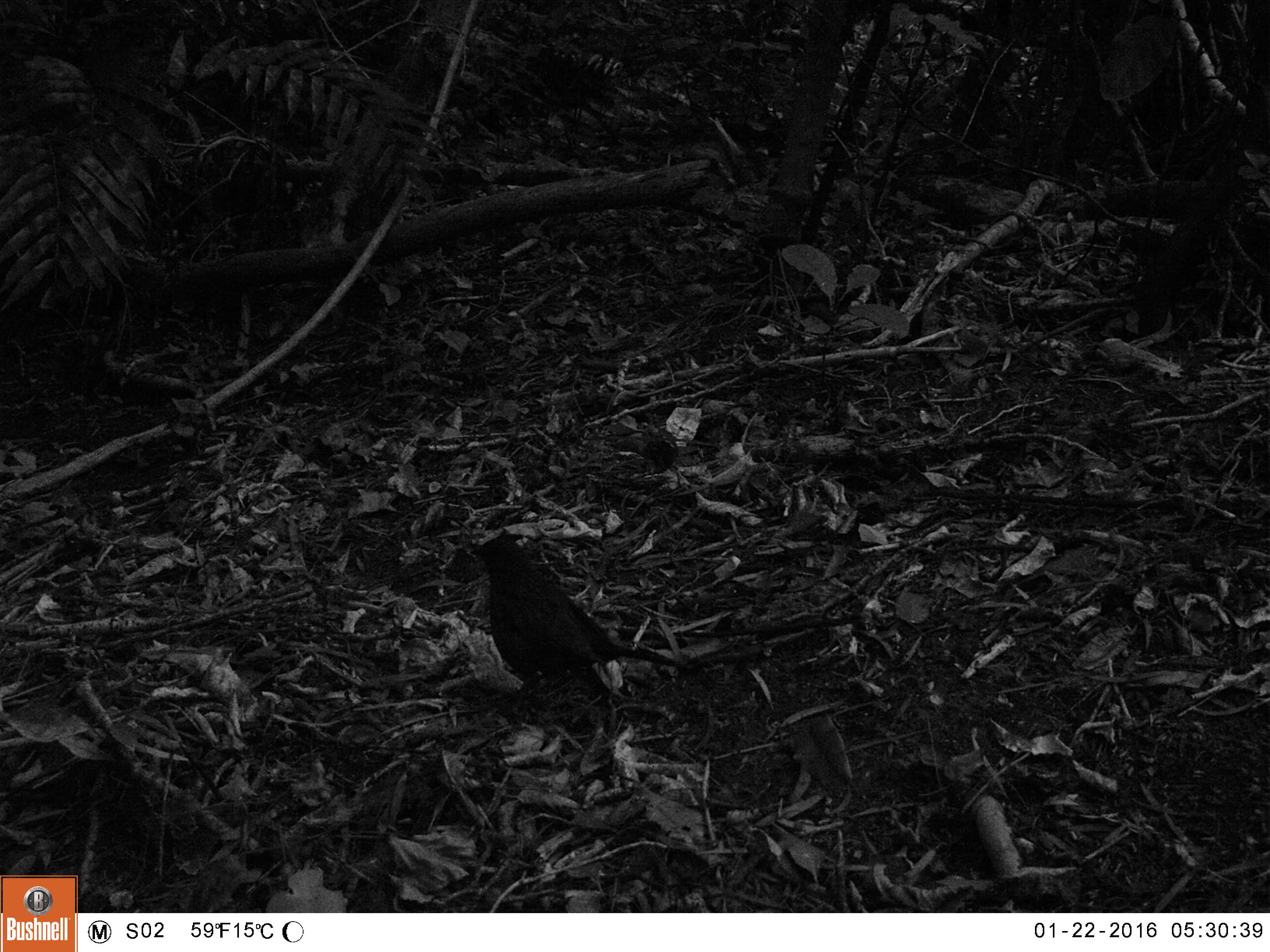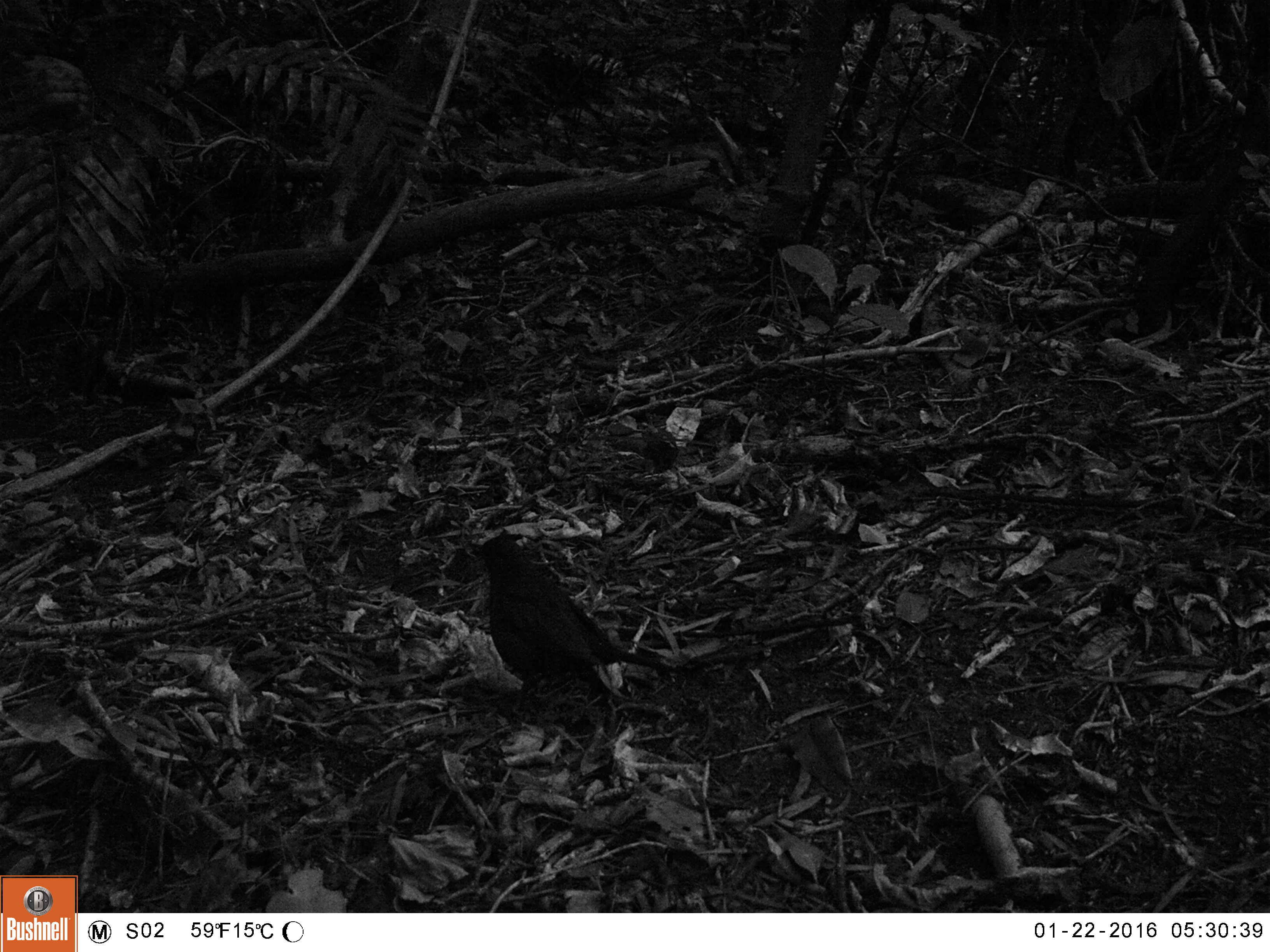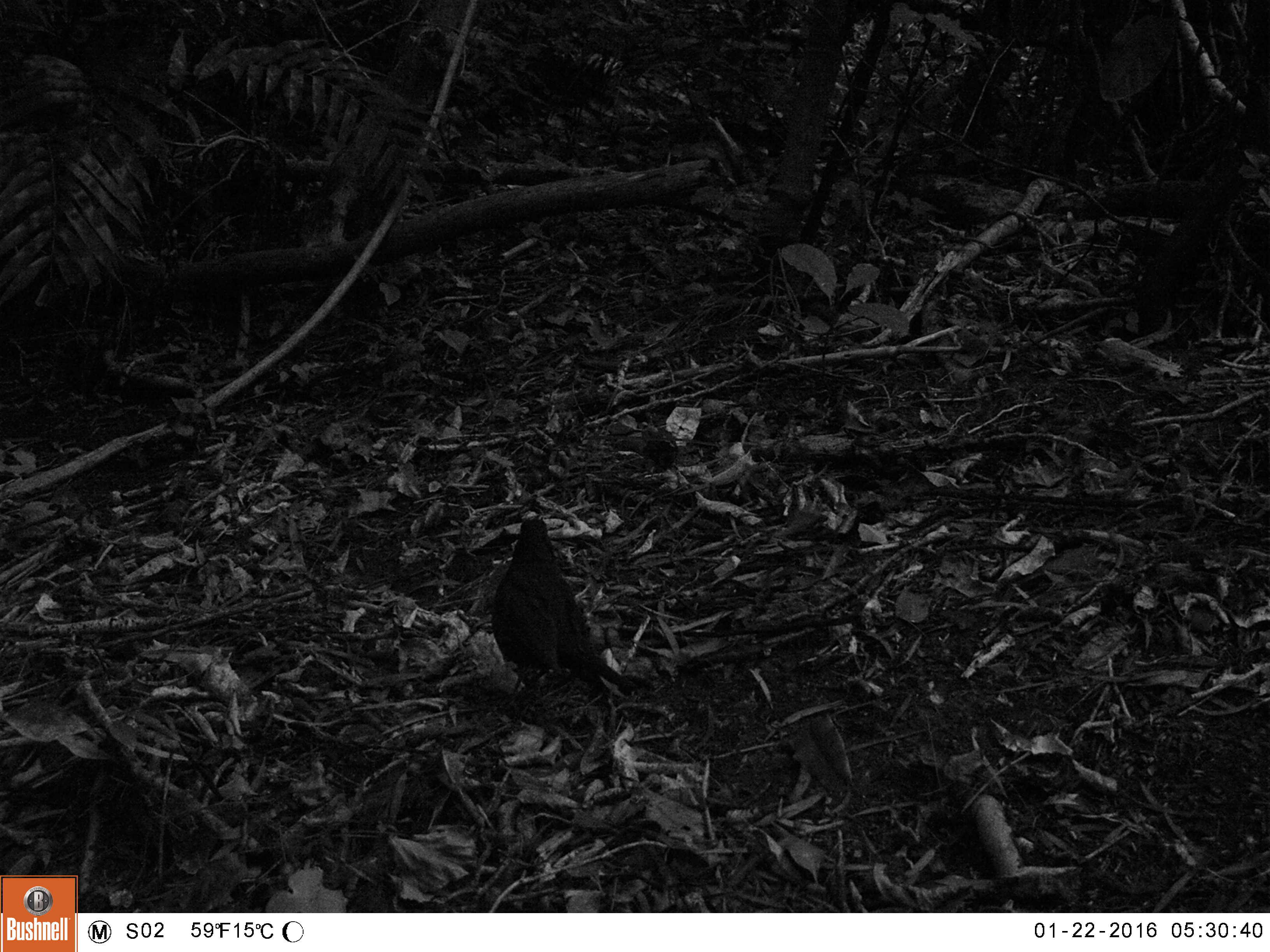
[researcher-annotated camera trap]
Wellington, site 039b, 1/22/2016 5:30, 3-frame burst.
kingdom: Animalia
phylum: Chordata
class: Aves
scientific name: Aves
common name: bird